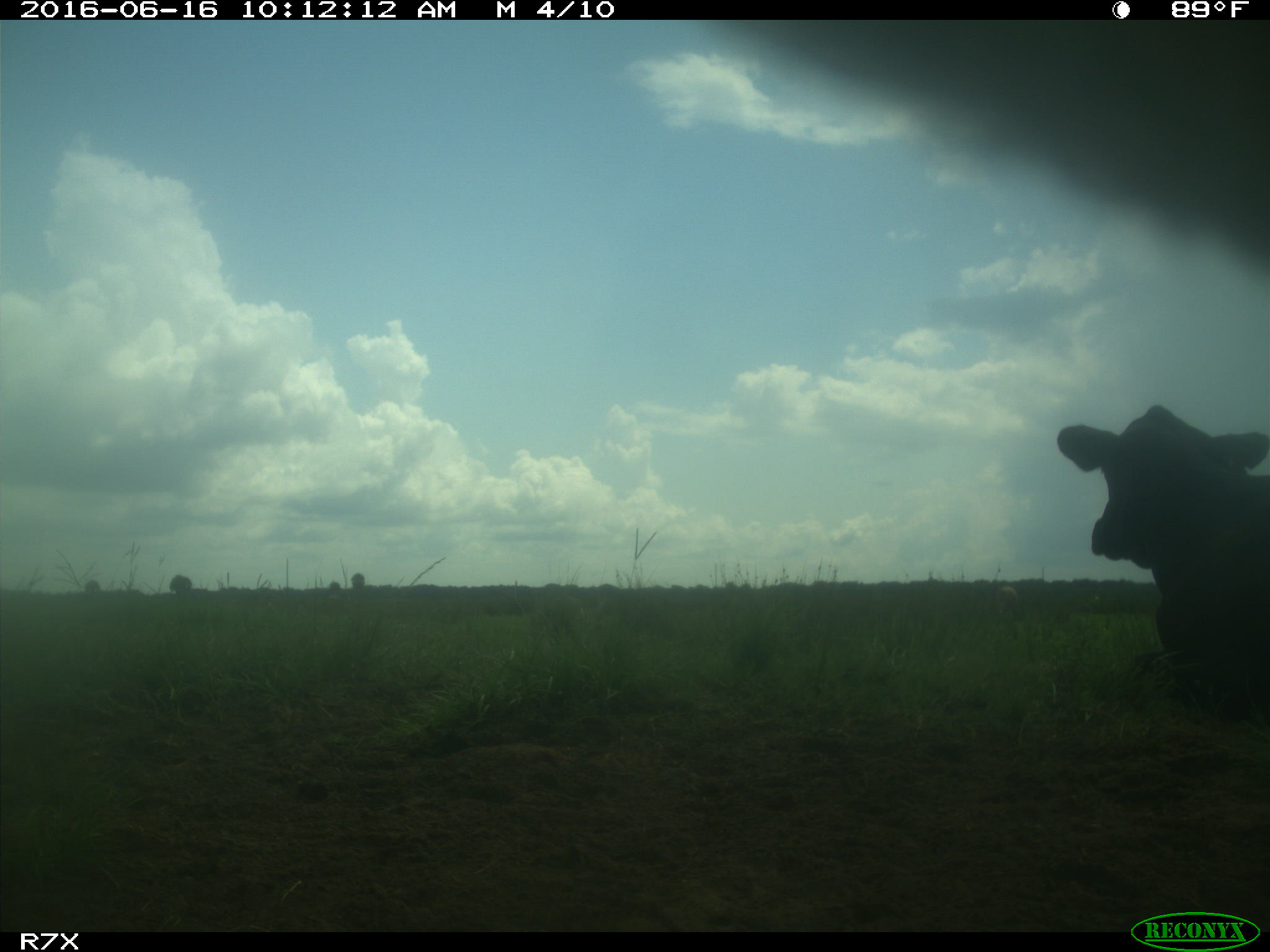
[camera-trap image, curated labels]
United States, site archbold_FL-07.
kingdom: Animalia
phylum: Chordata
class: Mammalia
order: Artiodactyla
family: Bovidae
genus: Bos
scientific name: Bos taurus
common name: domestic cow